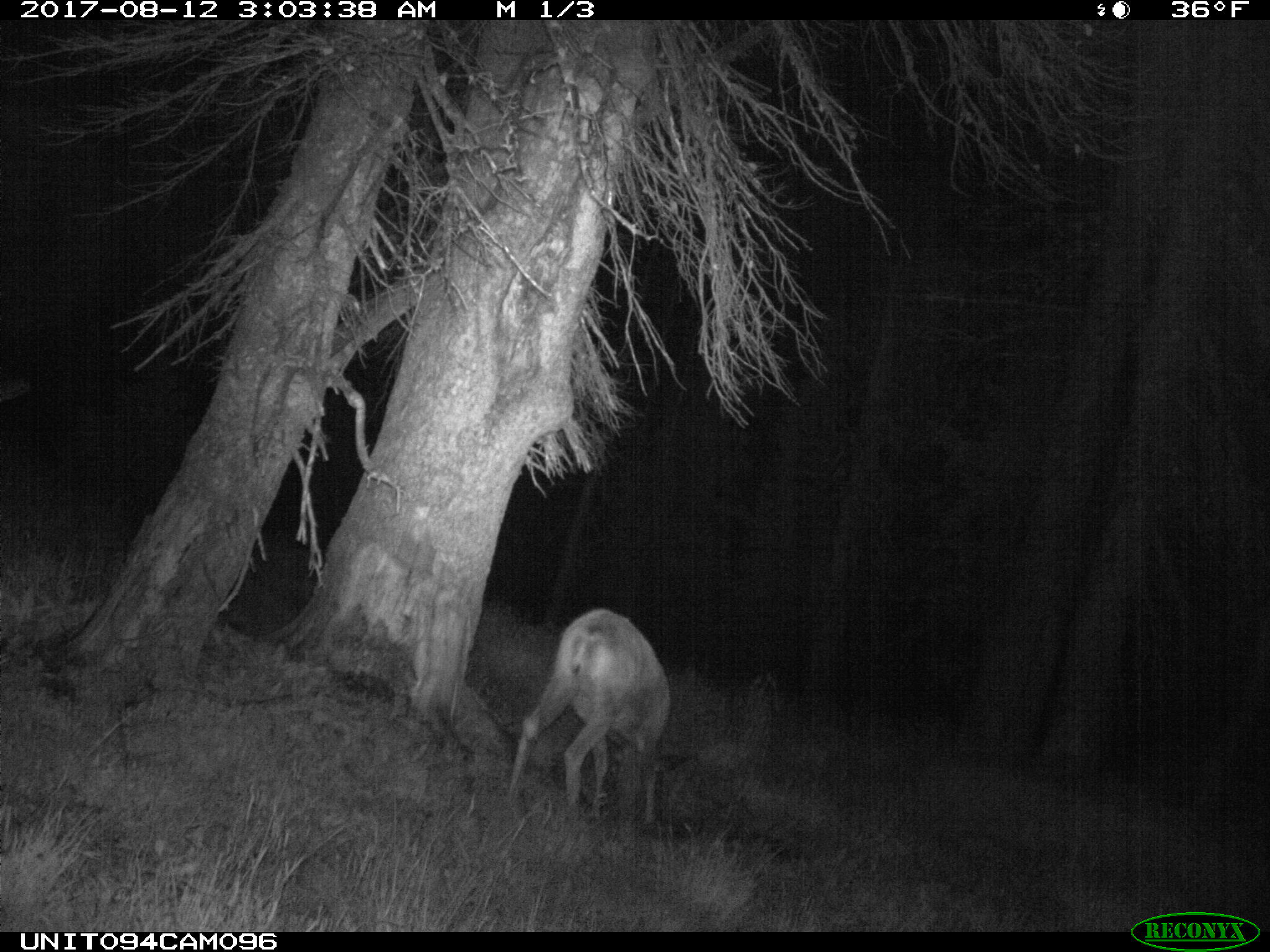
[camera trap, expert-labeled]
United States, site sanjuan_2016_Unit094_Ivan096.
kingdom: Animalia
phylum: Chordata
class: Mammalia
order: Artiodactyla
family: Cervidae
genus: Odocoileus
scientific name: Odocoileus hemionus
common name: mule deer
Odocoileus hemionus (mule deer).